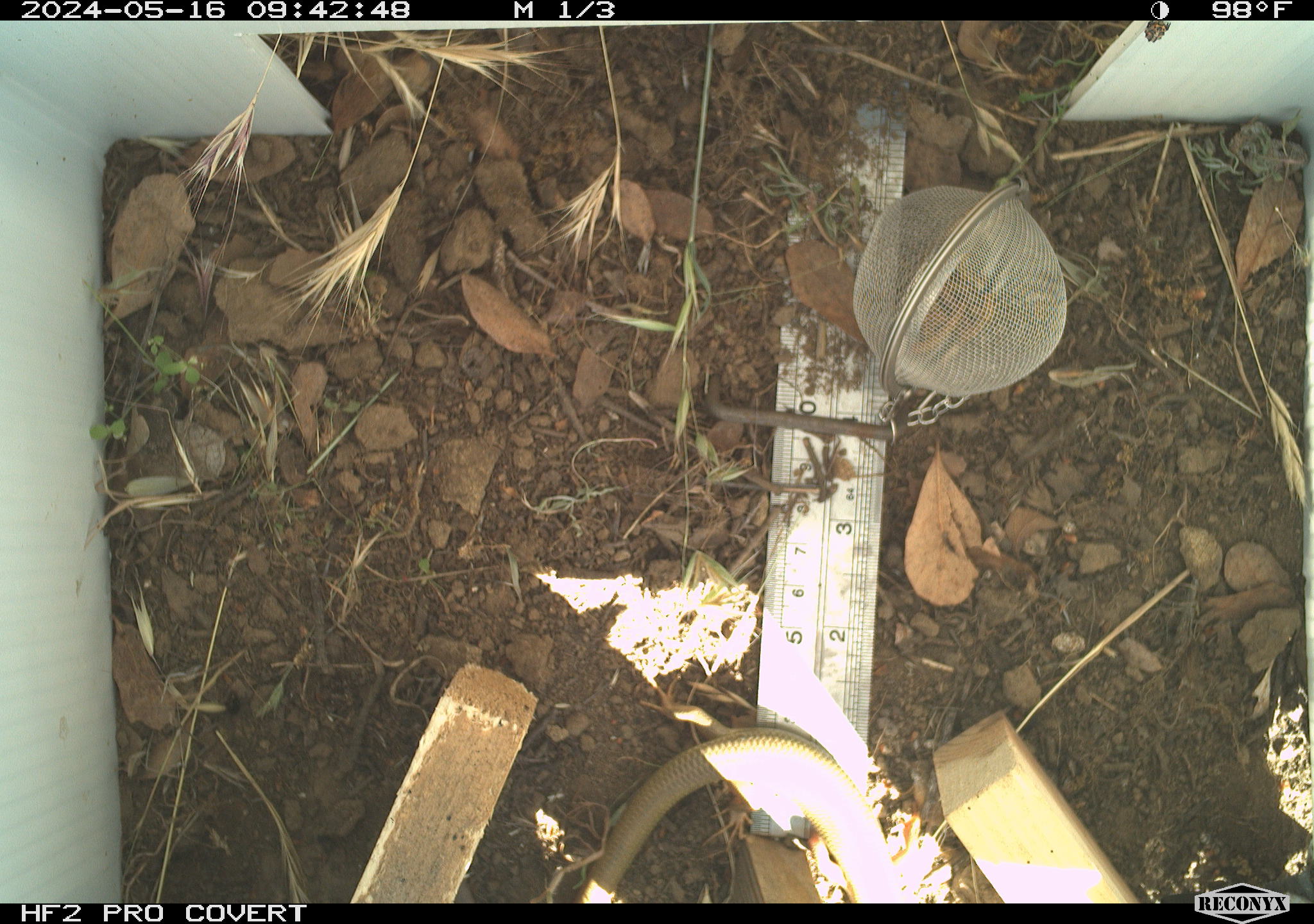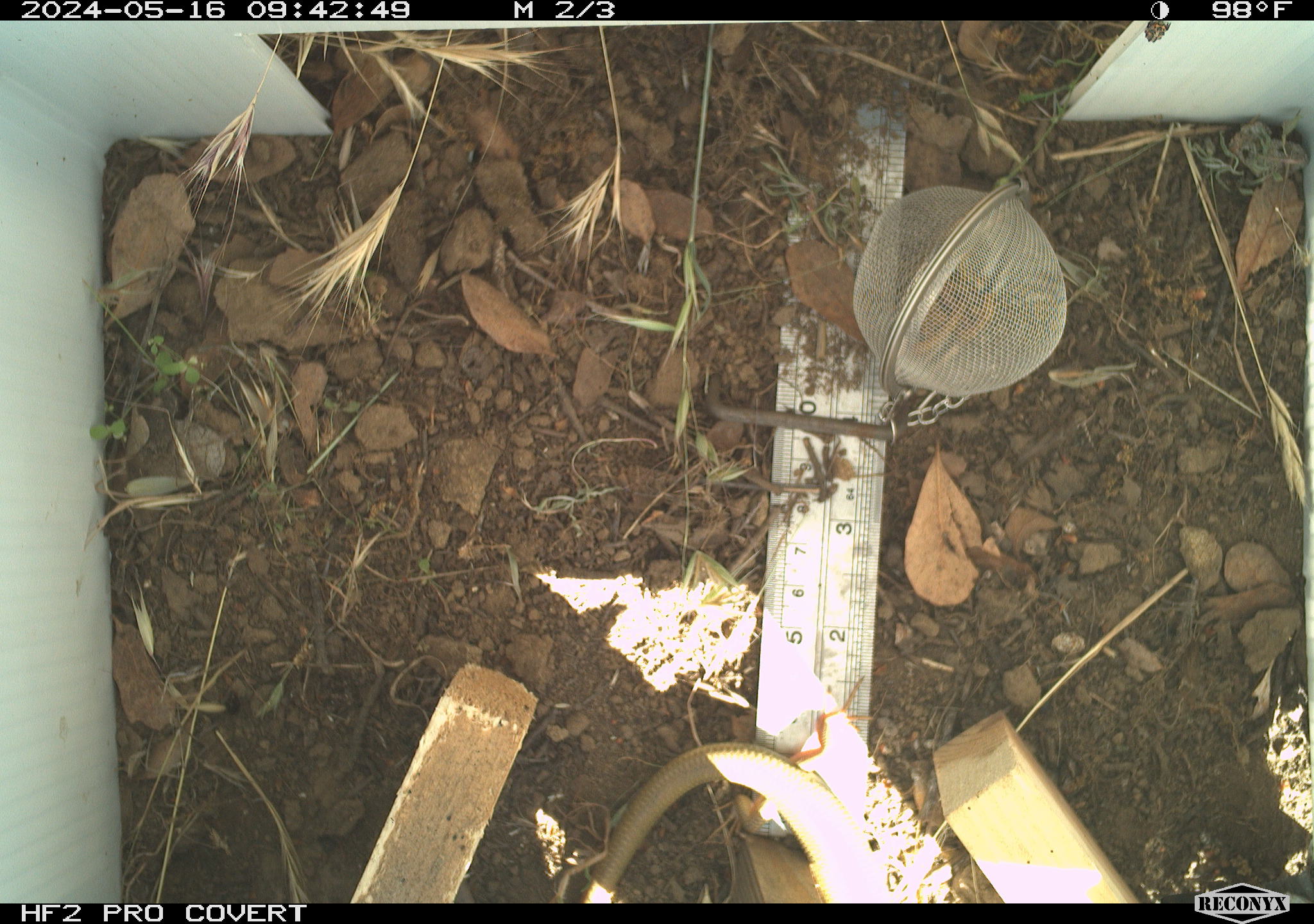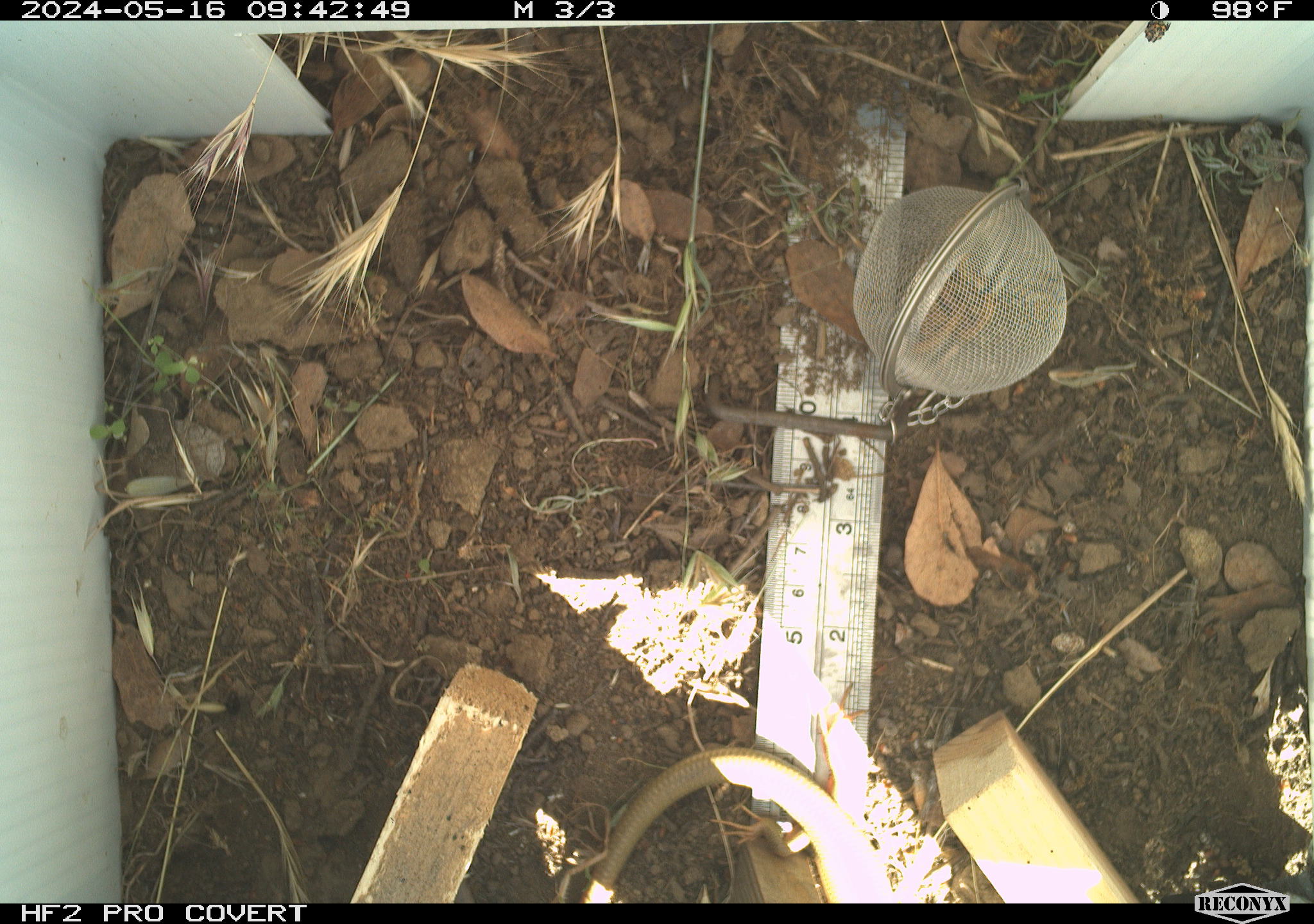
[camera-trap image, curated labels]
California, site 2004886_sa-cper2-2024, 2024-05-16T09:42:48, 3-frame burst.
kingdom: Animalia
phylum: Chordata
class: Reptilia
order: Squamata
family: Scincidae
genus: Plestiodon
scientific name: Plestiodon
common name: blue-tailed skinks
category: plestiodon species